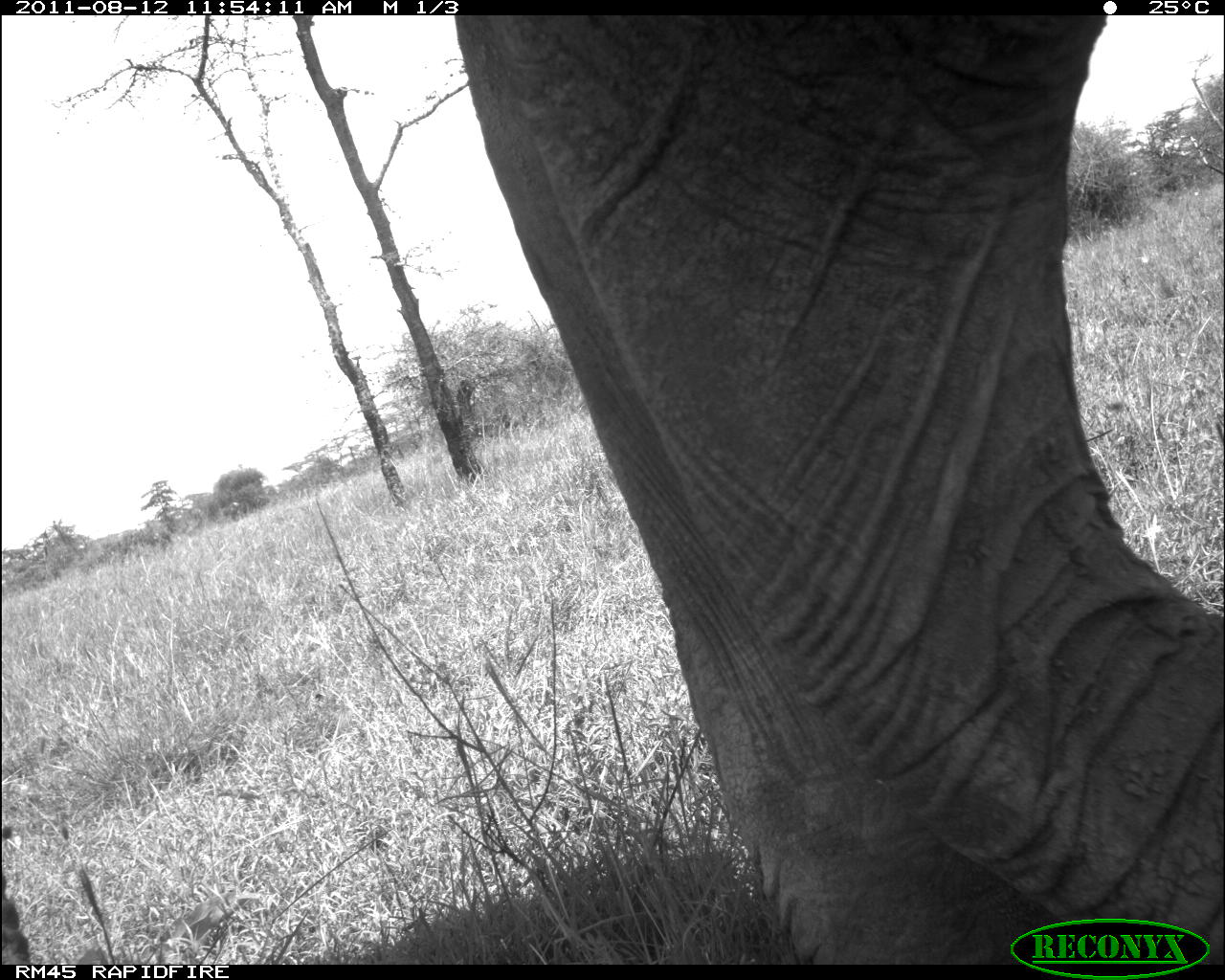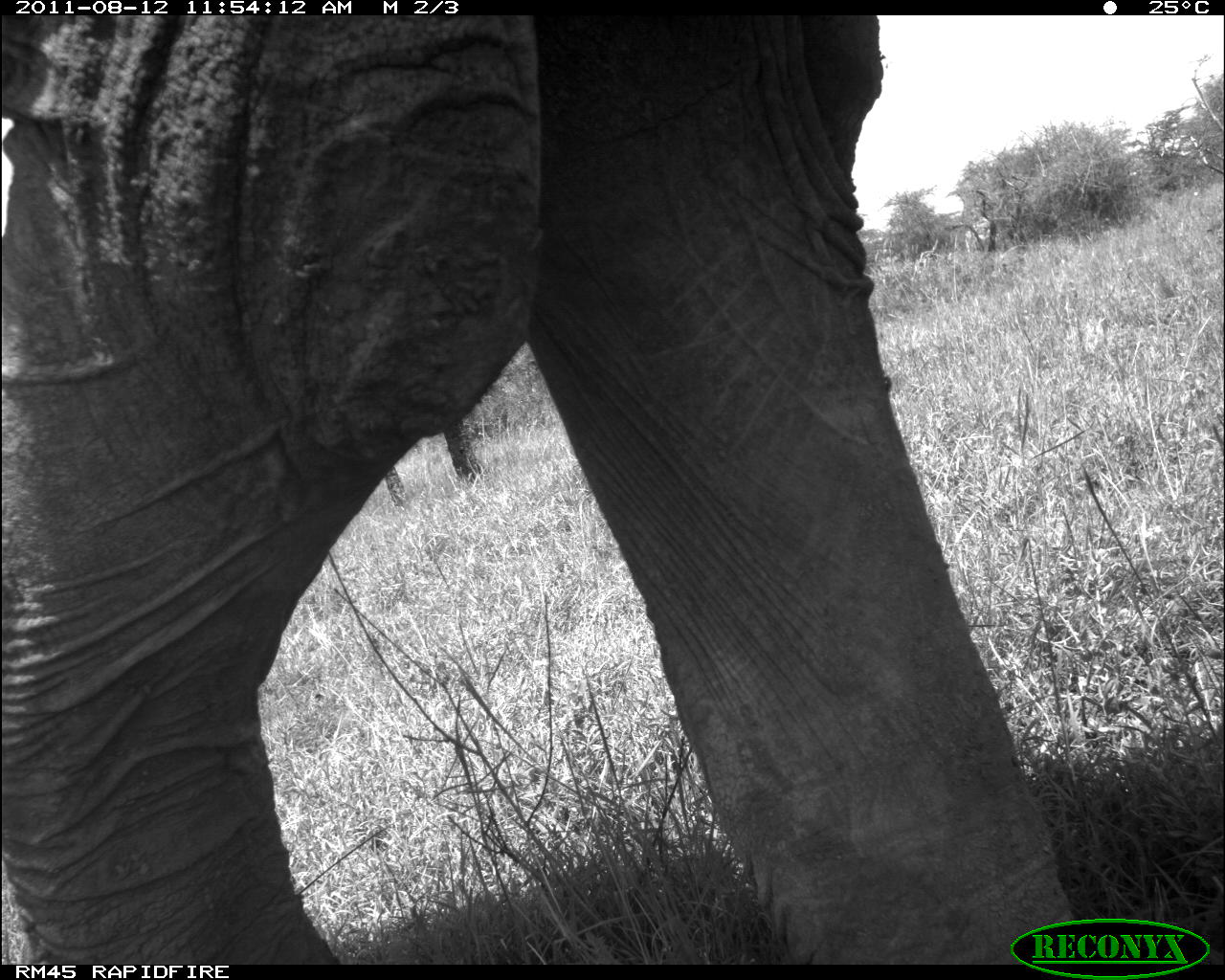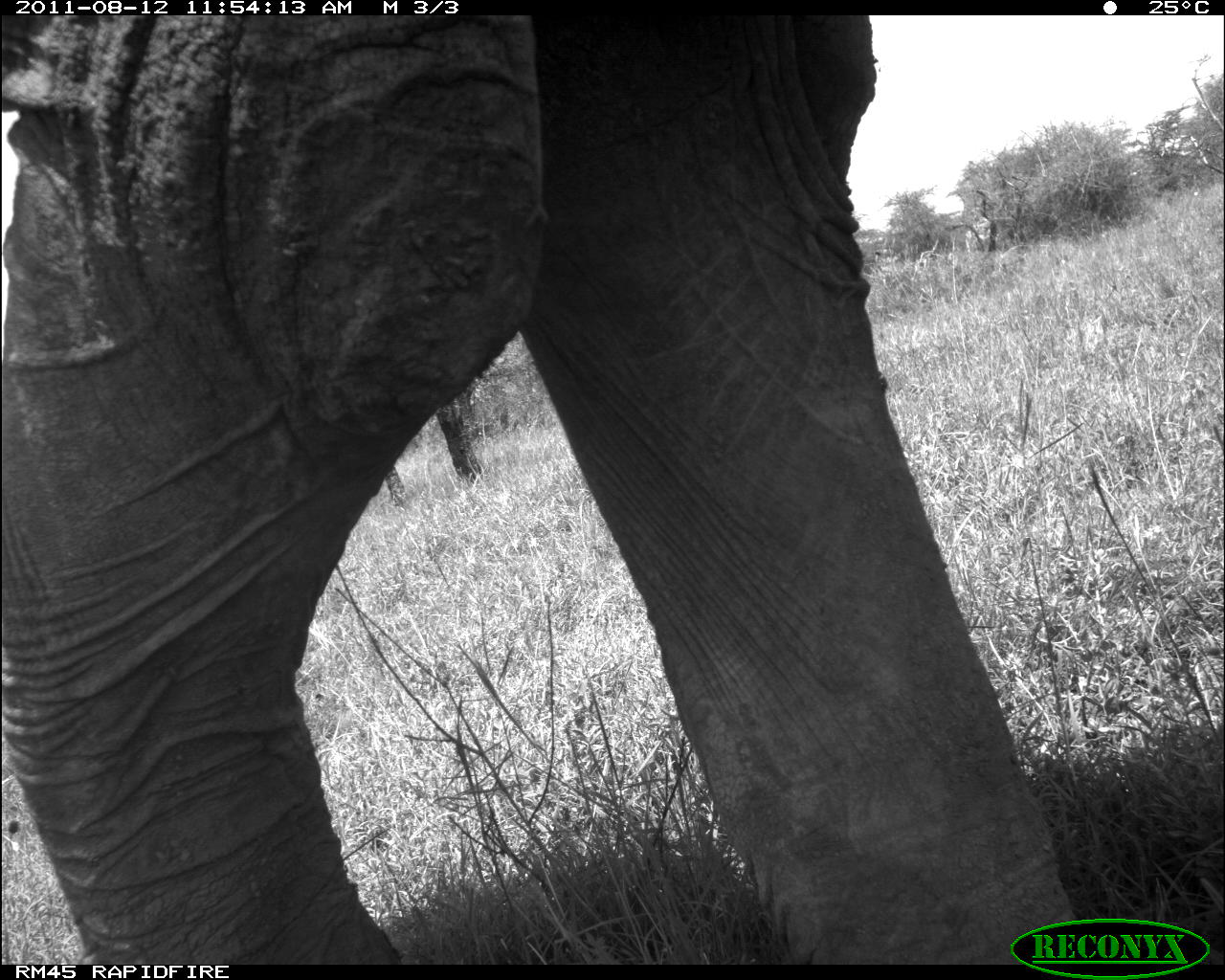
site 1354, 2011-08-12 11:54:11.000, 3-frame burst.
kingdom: Animalia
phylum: Chordata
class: Mammalia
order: Proboscidea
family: Elephantidae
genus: Loxodonta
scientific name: Loxodonta africana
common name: african bush elephant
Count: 1.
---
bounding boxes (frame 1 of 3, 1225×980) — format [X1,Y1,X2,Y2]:
loxodonta africana: [447,16,1219,964]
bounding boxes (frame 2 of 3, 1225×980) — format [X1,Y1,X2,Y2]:
loxodonta africana: [0,11,1074,964]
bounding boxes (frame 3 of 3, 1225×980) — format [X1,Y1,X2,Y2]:
loxodonta africana: [2,14,1078,960]